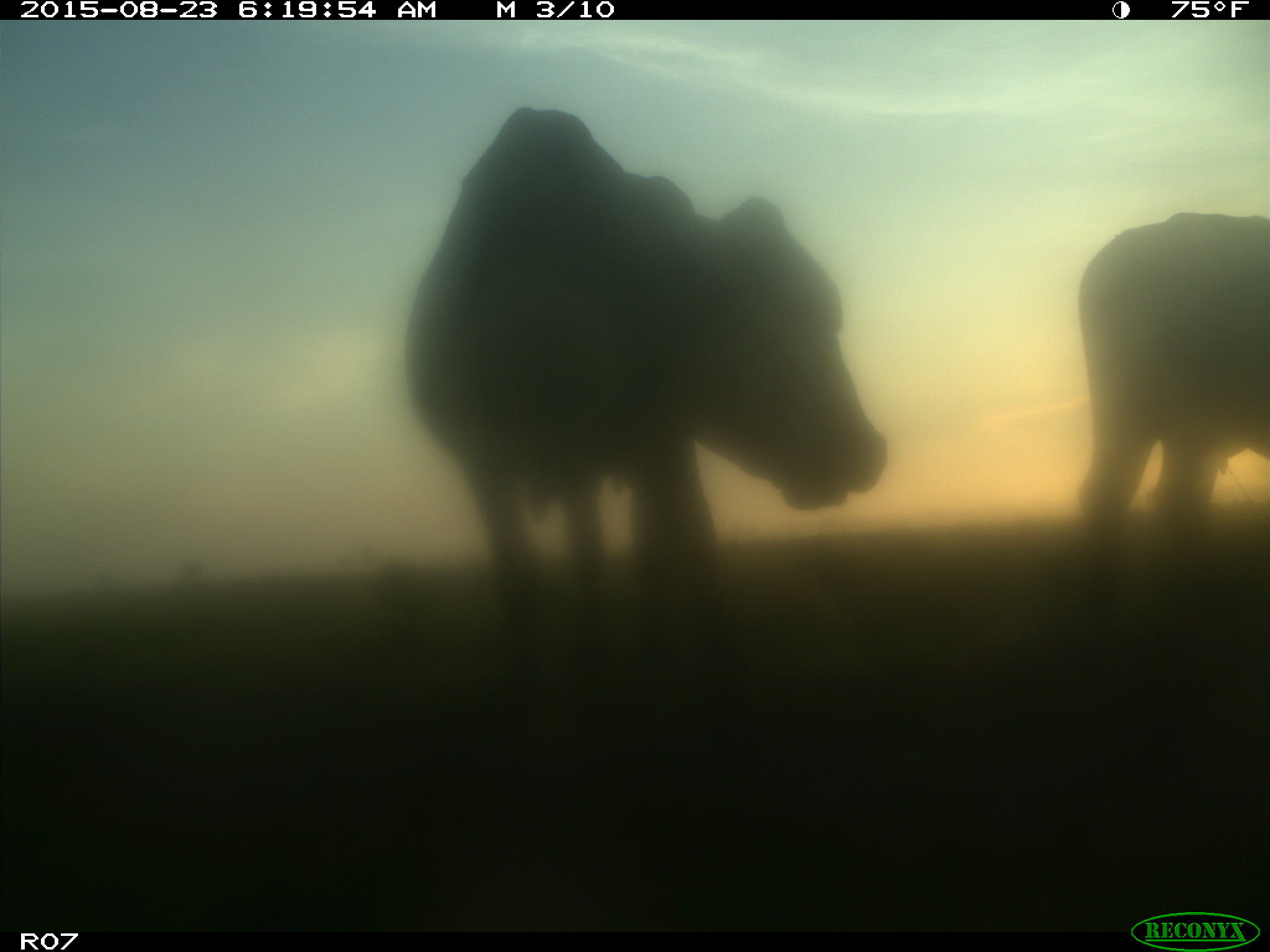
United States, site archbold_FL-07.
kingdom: Animalia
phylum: Chordata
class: Mammalia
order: Artiodactyla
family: Bovidae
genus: Bos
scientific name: Bos taurus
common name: domestic cow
Bos taurus (domestic cow).